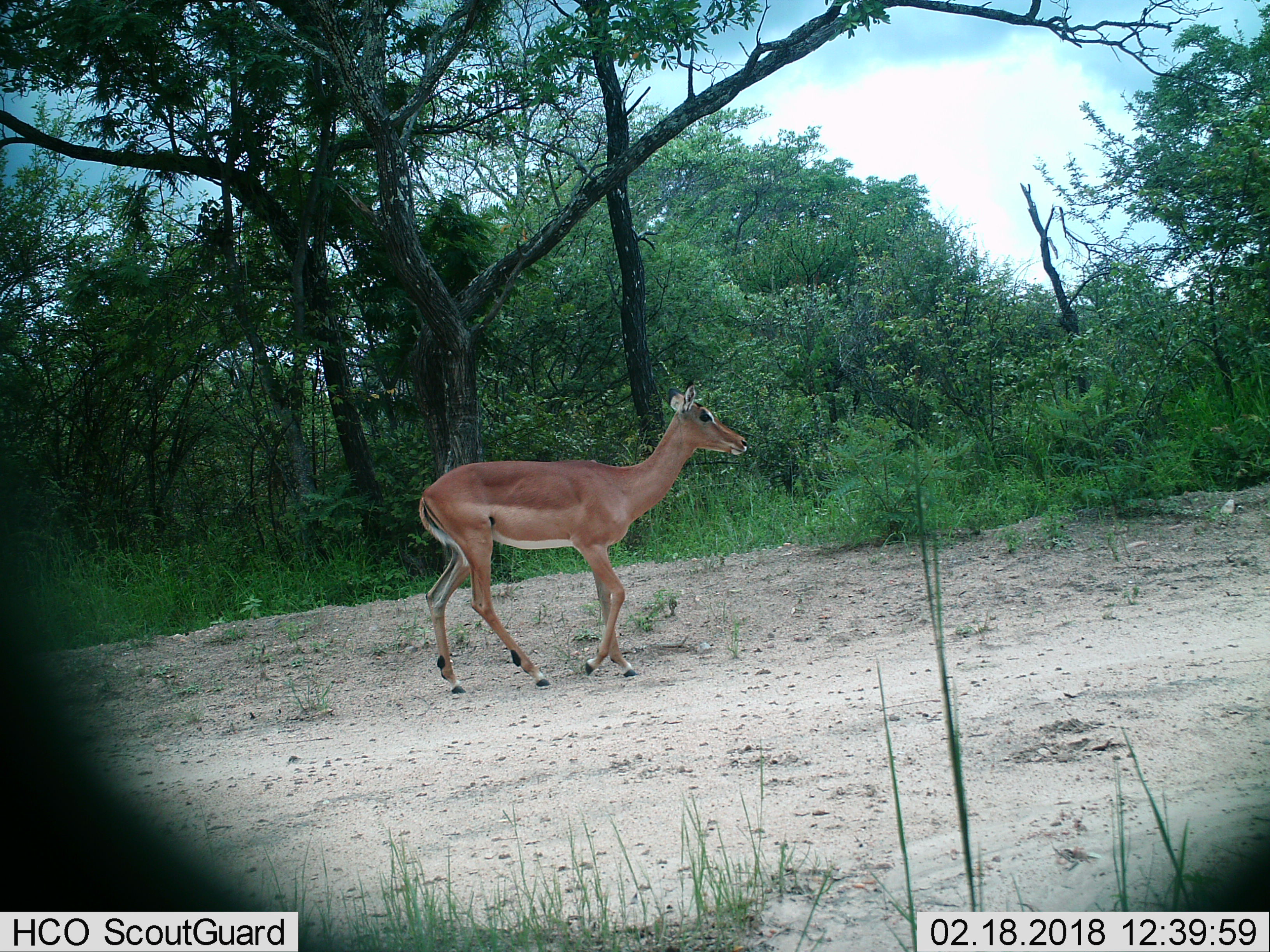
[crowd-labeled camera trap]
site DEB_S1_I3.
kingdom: Animalia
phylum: Chordata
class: Mammalia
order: Artiodactyla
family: Bovidae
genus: Aepyceros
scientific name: Aepyceros melampus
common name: impala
Impala (Aepyceros melampus), count 1. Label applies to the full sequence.